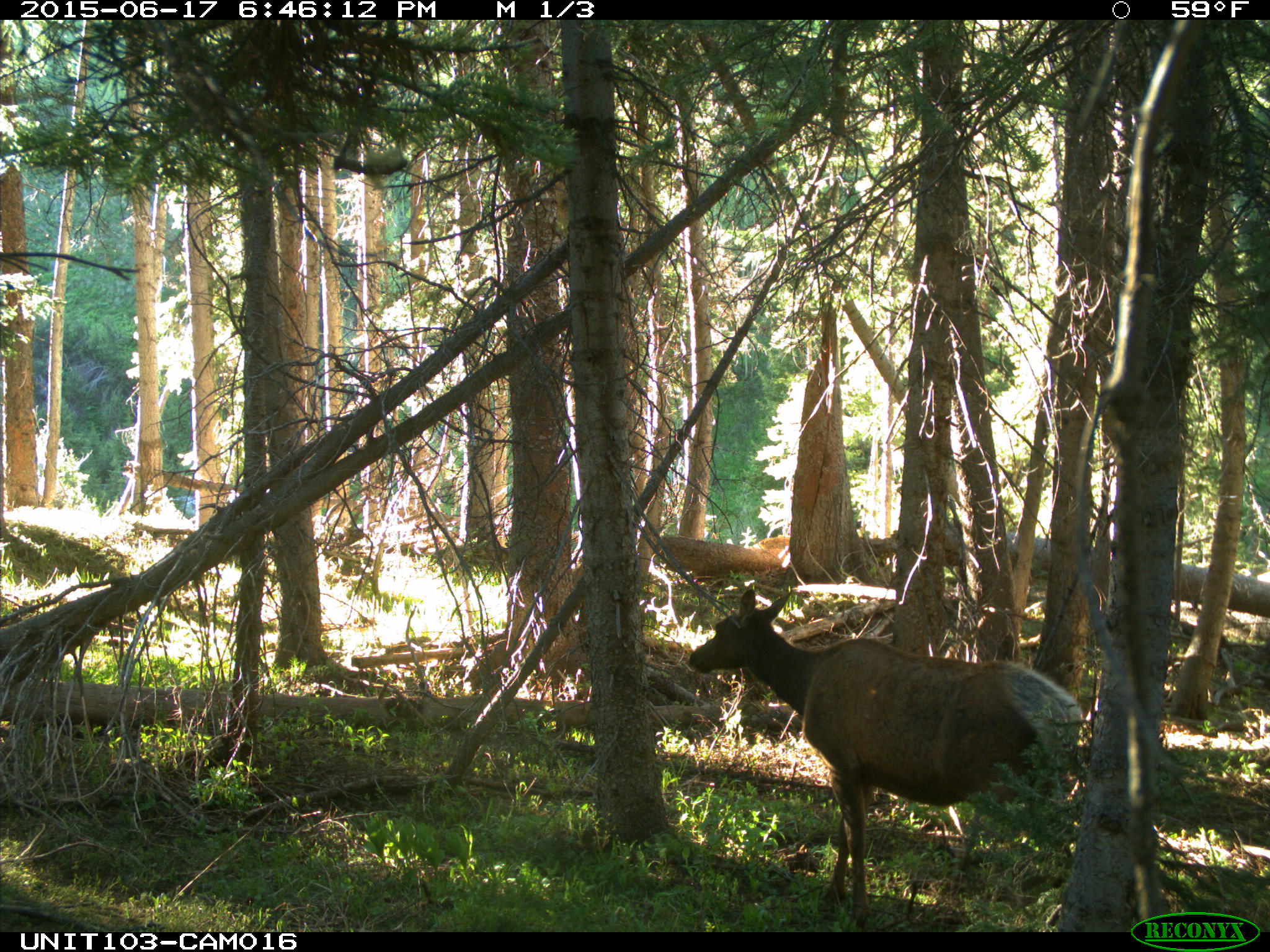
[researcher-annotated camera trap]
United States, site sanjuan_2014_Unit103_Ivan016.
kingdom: Animalia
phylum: Chordata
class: Mammalia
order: Artiodactyla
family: Cervidae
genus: Cervus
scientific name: Cervus elaphus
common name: red deer